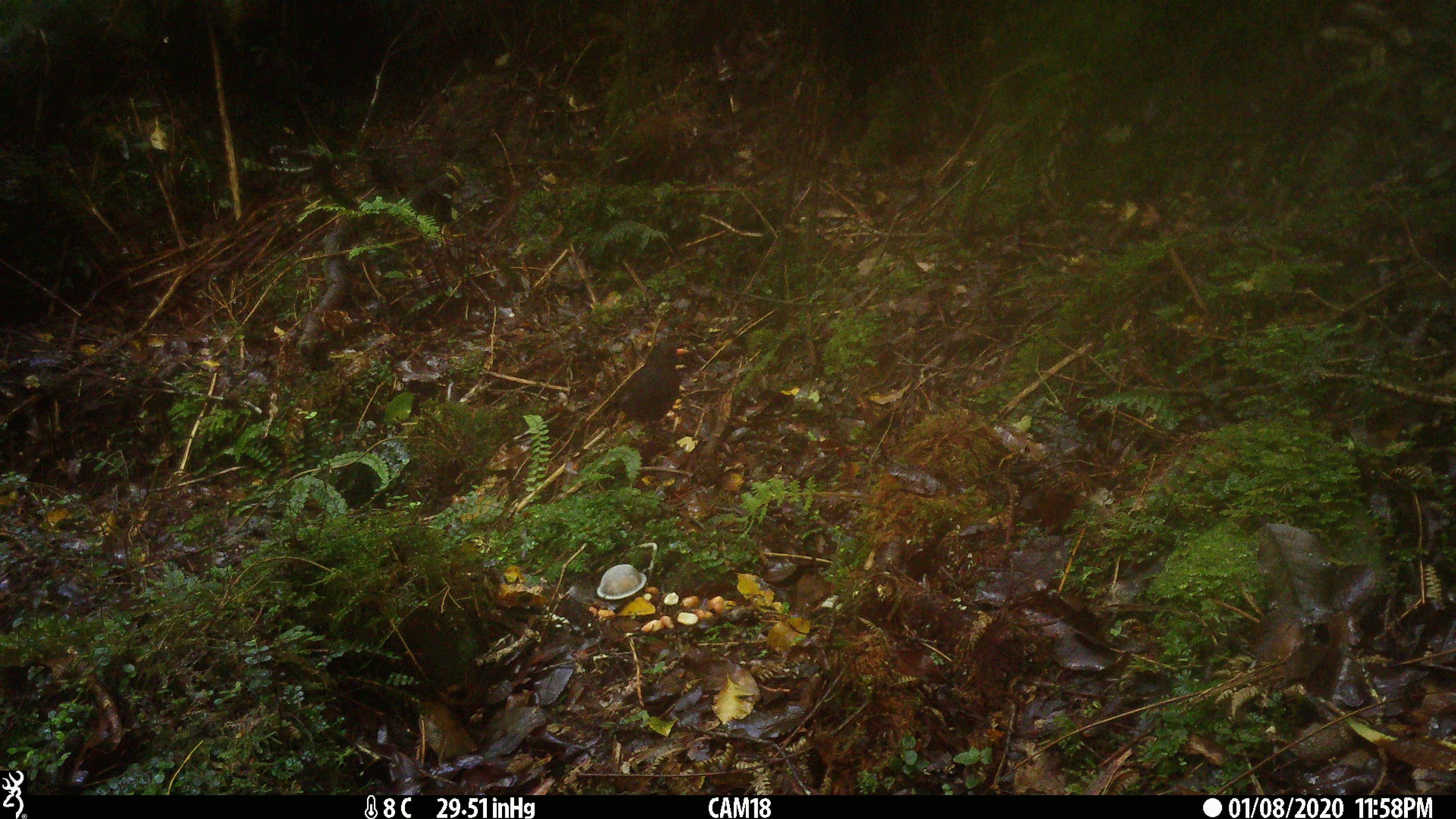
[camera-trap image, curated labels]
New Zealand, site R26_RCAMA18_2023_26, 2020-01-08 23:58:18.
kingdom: Animalia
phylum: Chordata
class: Aves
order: Passeriformes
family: Turdidae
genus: Turdus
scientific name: Turdus merula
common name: eurasian blackbird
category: blackbird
Blackbird (eurasian blackbird) (Turdus merula).